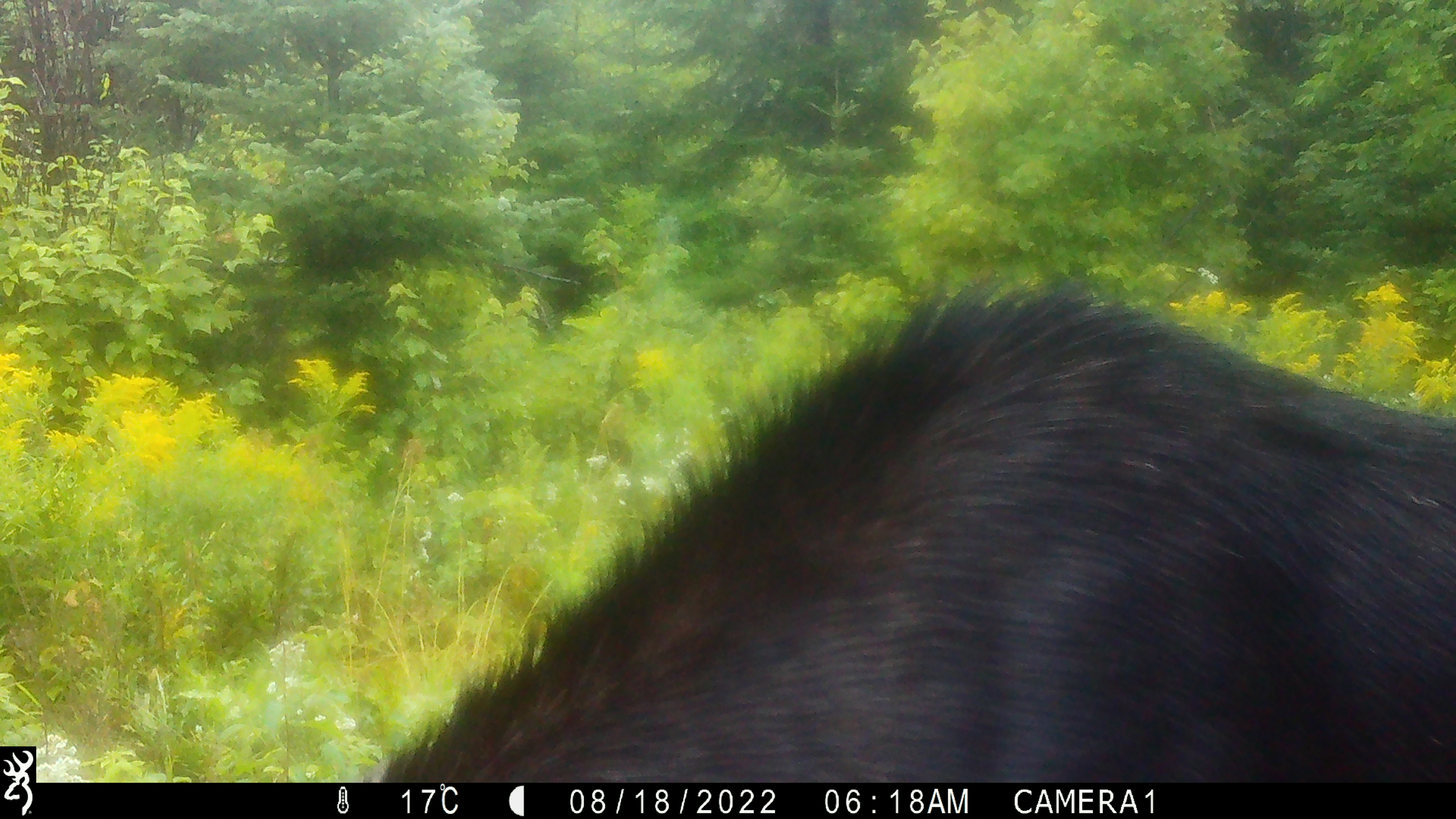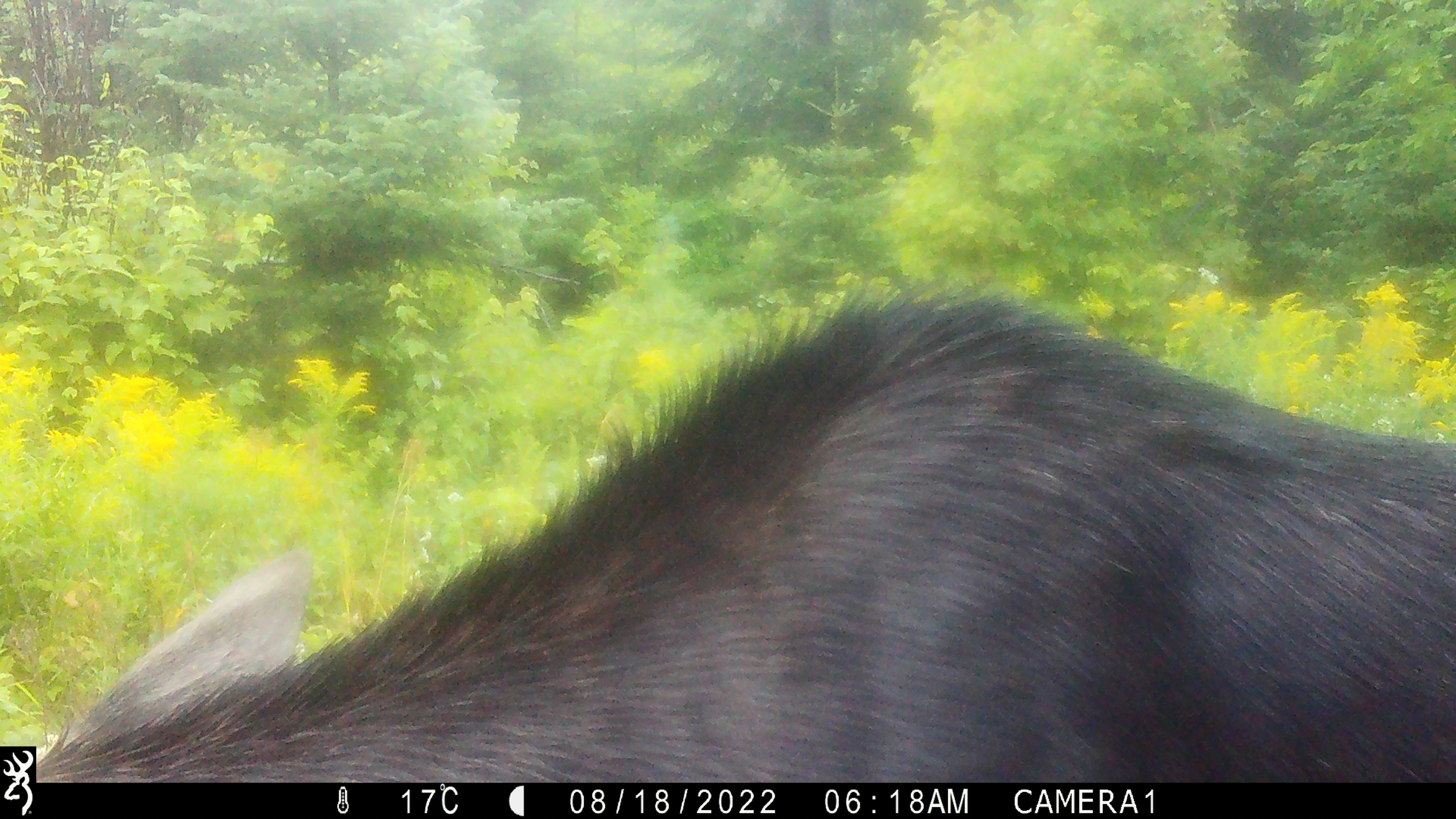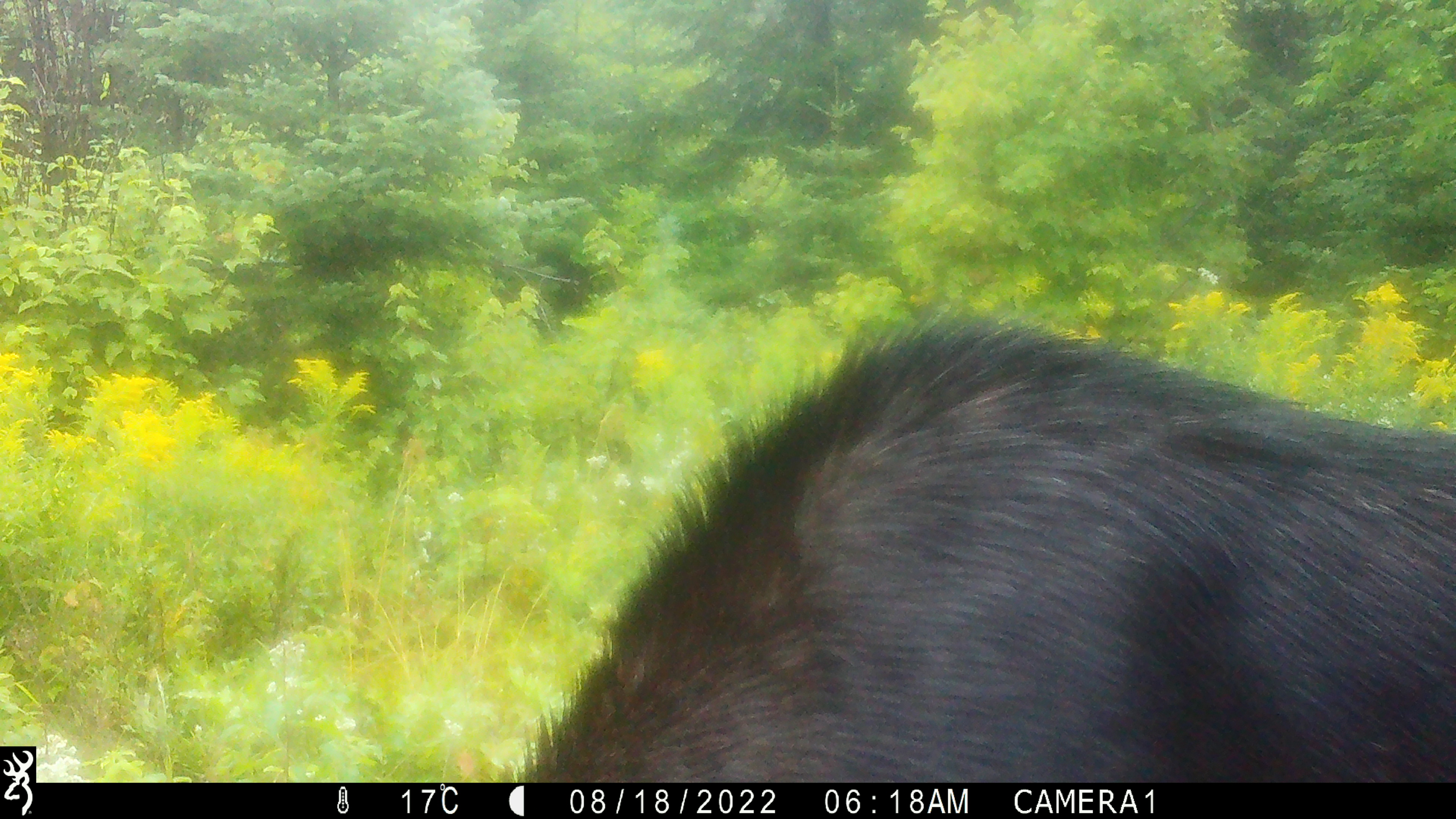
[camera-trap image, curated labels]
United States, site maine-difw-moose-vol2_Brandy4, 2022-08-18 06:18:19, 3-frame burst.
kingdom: Animalia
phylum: Chordata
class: Mammalia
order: Artiodactyla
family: Cervidae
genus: Alces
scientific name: Alces alces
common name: moose